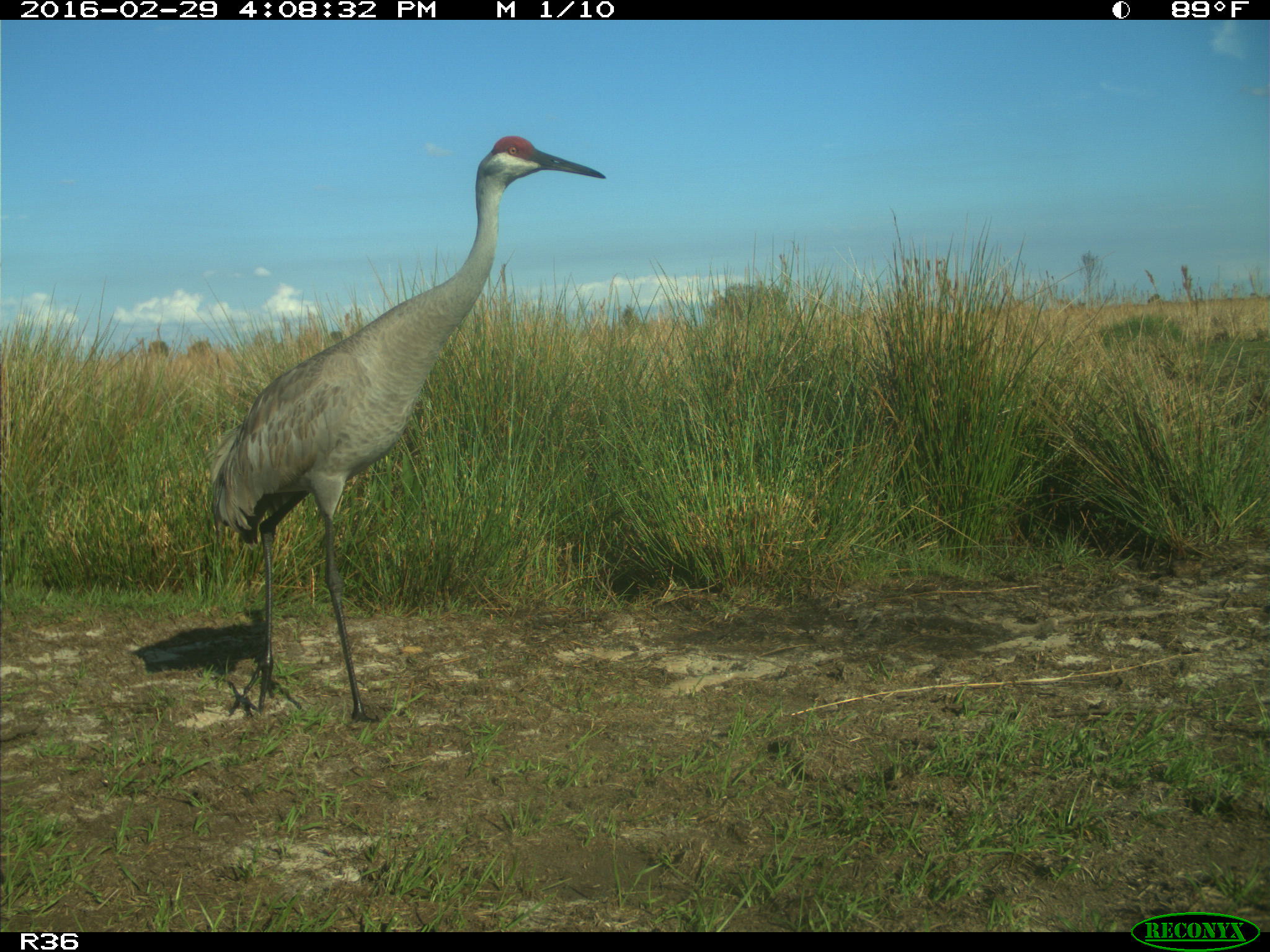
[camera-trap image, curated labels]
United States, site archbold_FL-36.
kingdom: Animalia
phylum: Chordata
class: Aves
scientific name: Aves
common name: birds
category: unidentified bird